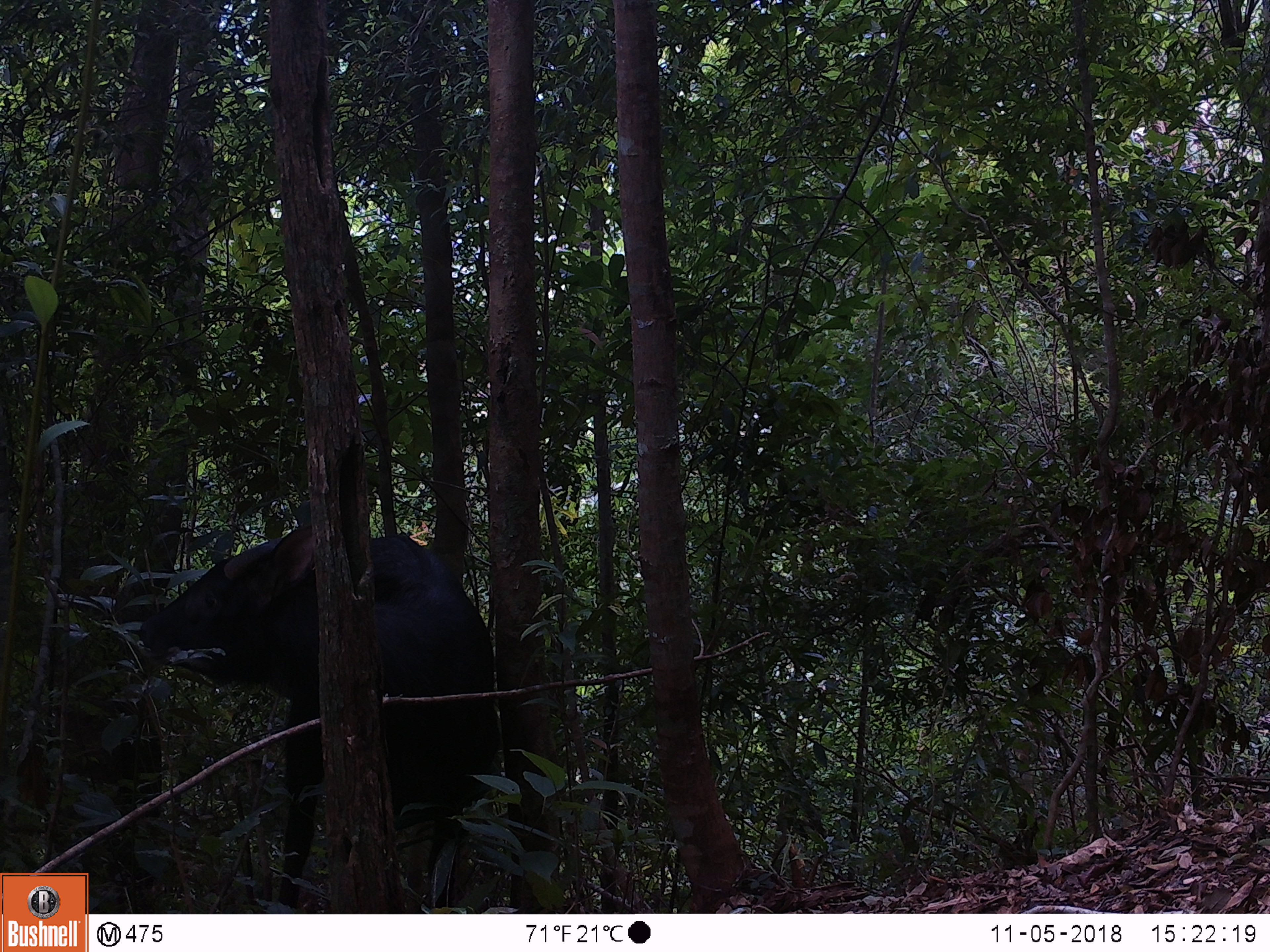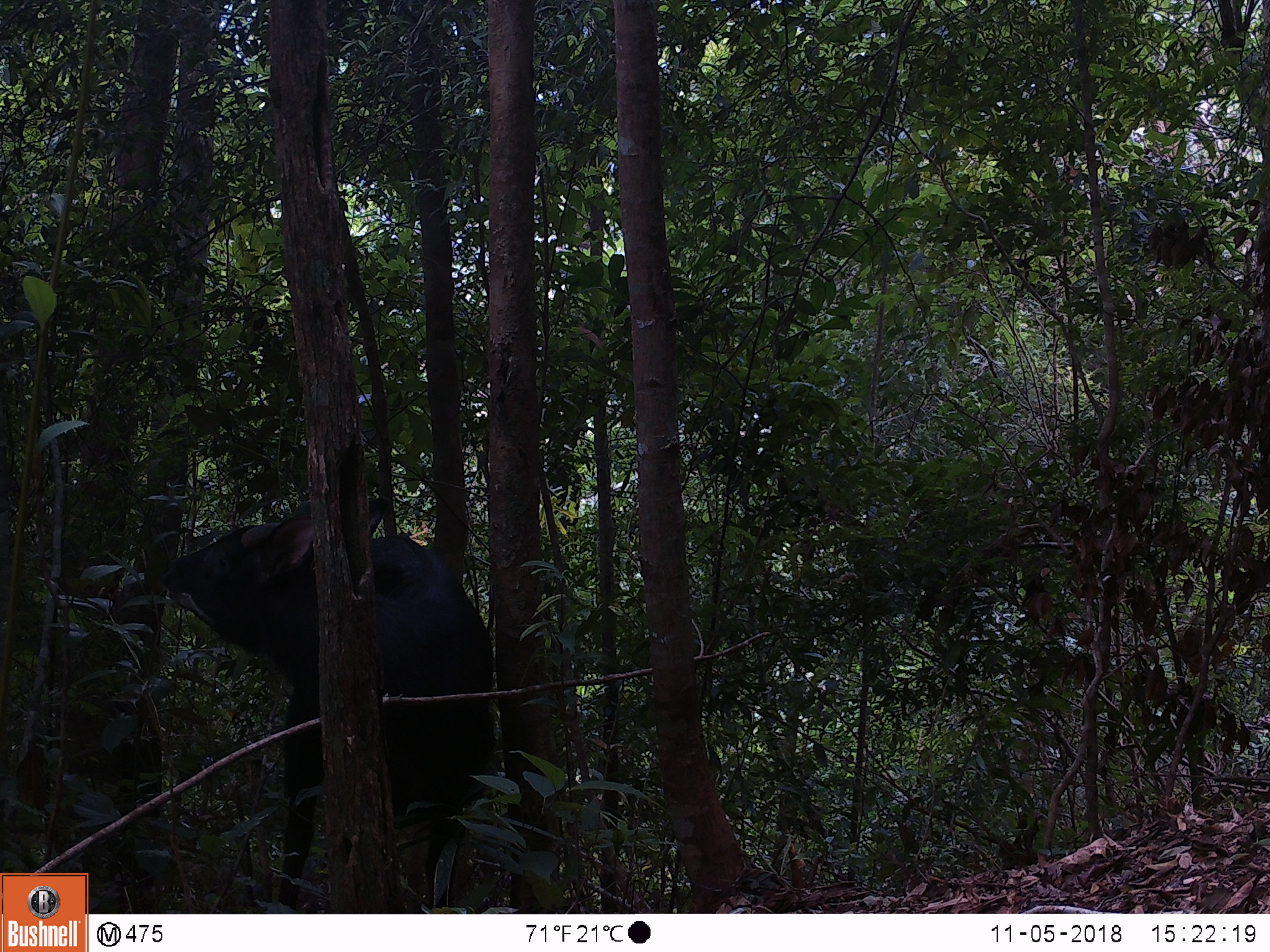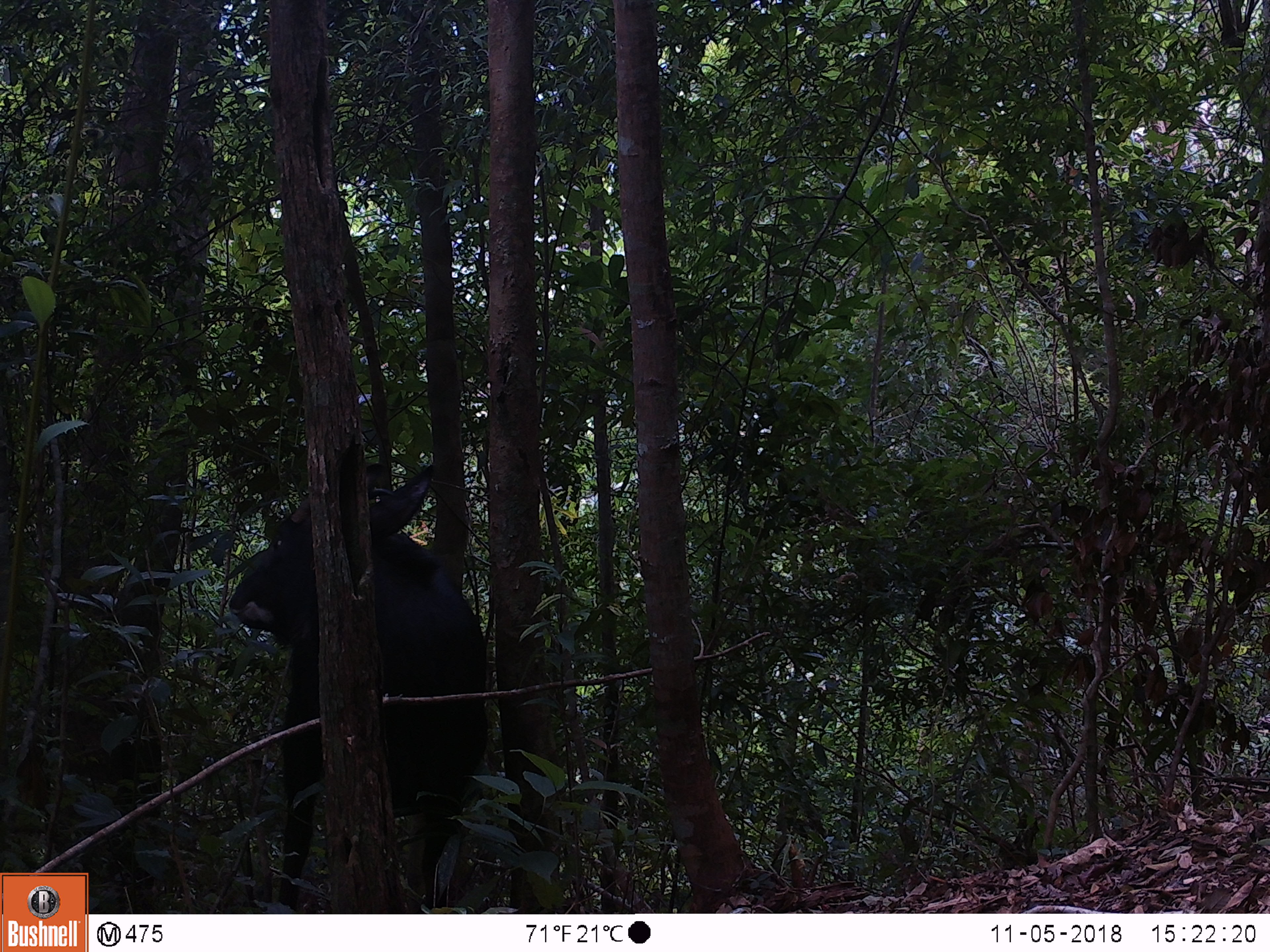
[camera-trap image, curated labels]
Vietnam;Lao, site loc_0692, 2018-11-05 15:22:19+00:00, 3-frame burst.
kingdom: Animalia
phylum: Chordata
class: Mammalia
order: Artiodactyla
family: Bovidae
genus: Capricornis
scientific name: Capricornis sumatraensis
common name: chinese serow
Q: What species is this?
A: Chinese serow (Capricornis sumatraensis).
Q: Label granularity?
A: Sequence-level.